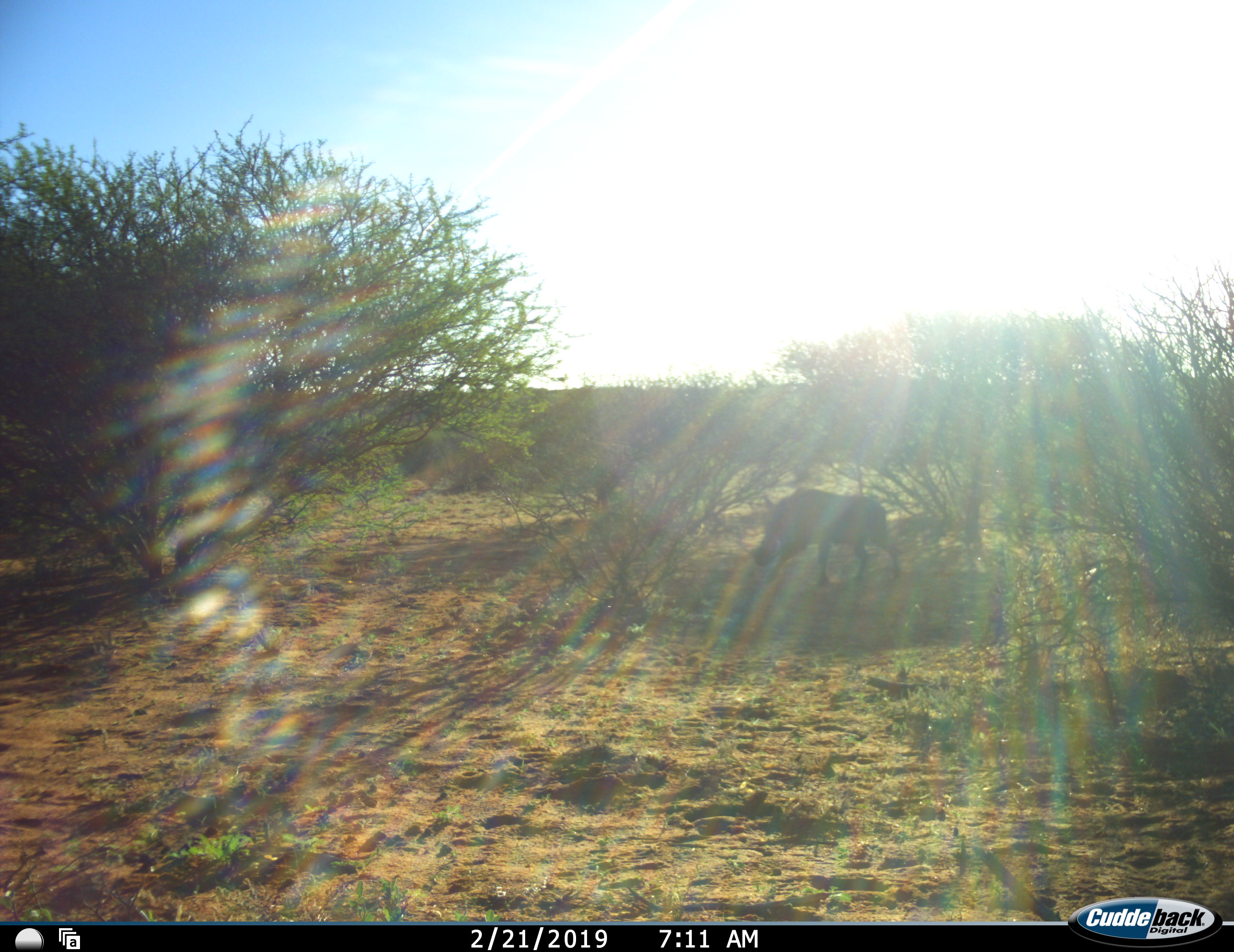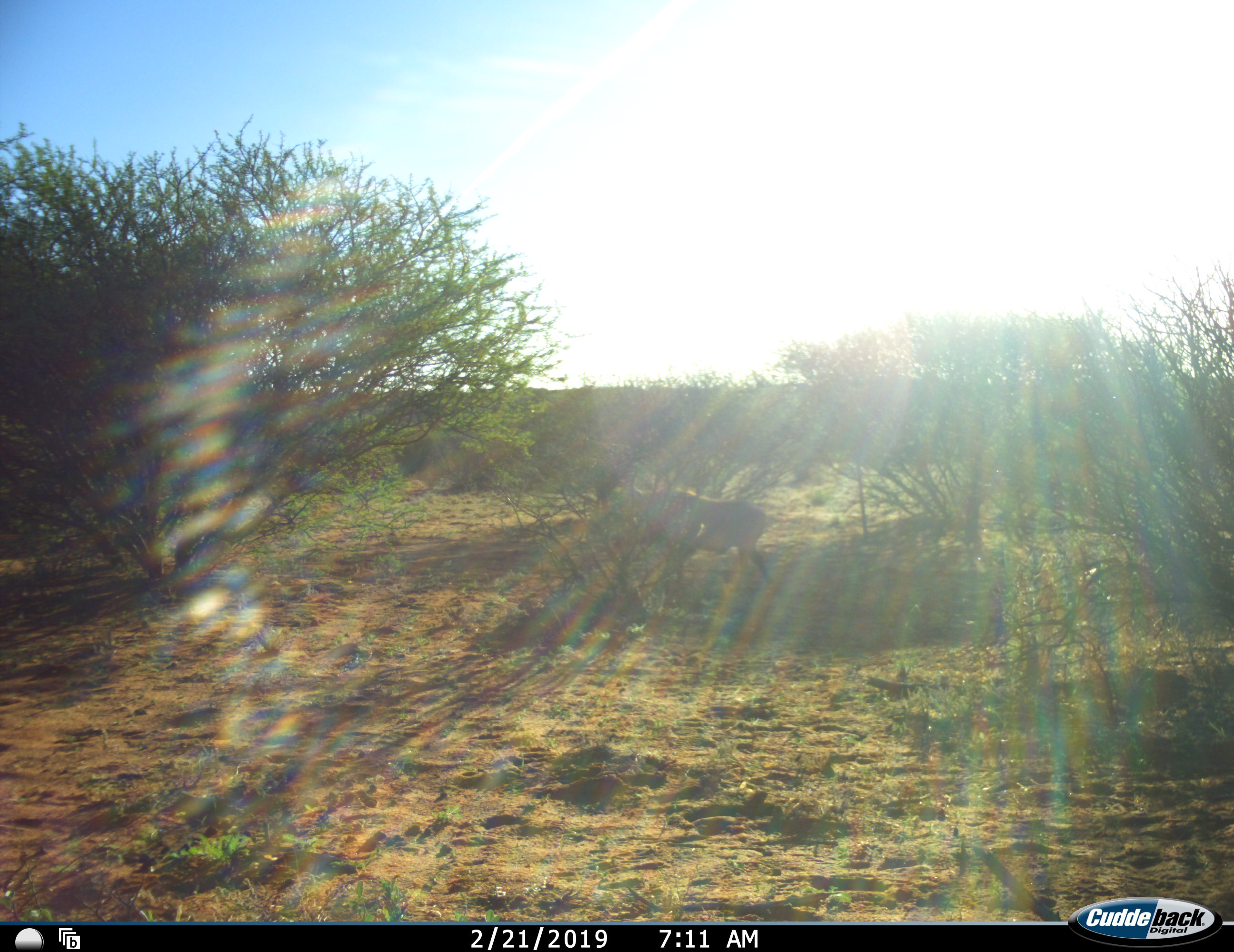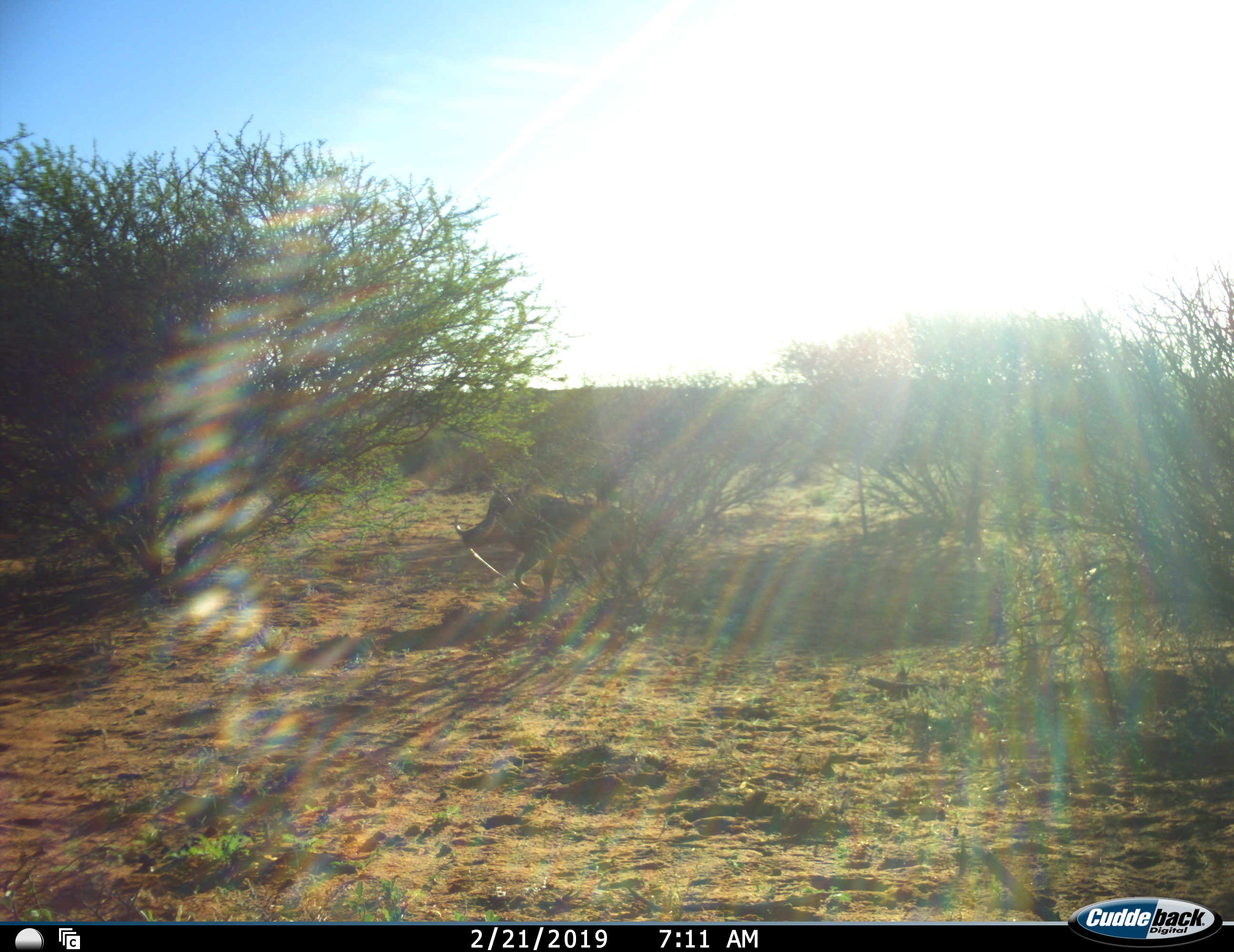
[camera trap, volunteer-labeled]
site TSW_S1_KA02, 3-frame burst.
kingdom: Animalia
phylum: Chordata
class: Mammalia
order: Artiodactyla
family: Suidae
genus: Phacochoerus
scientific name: Phacochoerus africanus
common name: warthog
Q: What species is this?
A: Warthog (Phacochoerus africanus).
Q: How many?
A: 1.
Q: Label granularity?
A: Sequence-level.